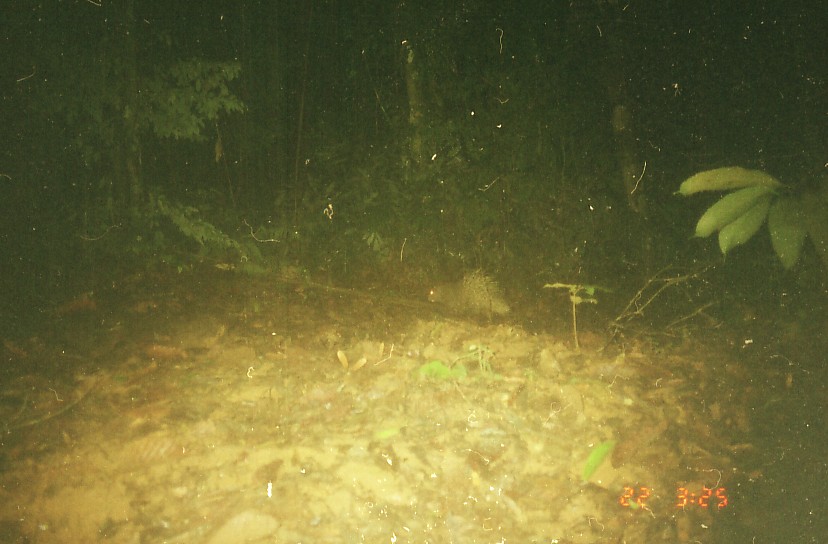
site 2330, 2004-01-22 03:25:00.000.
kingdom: Animalia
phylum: Chordata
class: Mammalia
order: Rodentia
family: Hystricidae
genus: Hystrix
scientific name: Hystrix brachyura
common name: east asian porcupine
Hystrix brachyura (east asian porcupine), count 1.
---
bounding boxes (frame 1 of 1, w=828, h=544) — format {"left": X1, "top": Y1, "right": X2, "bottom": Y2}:
hystrix brachyura: {"left": 427, "top": 268, "right": 510, "bottom": 322}